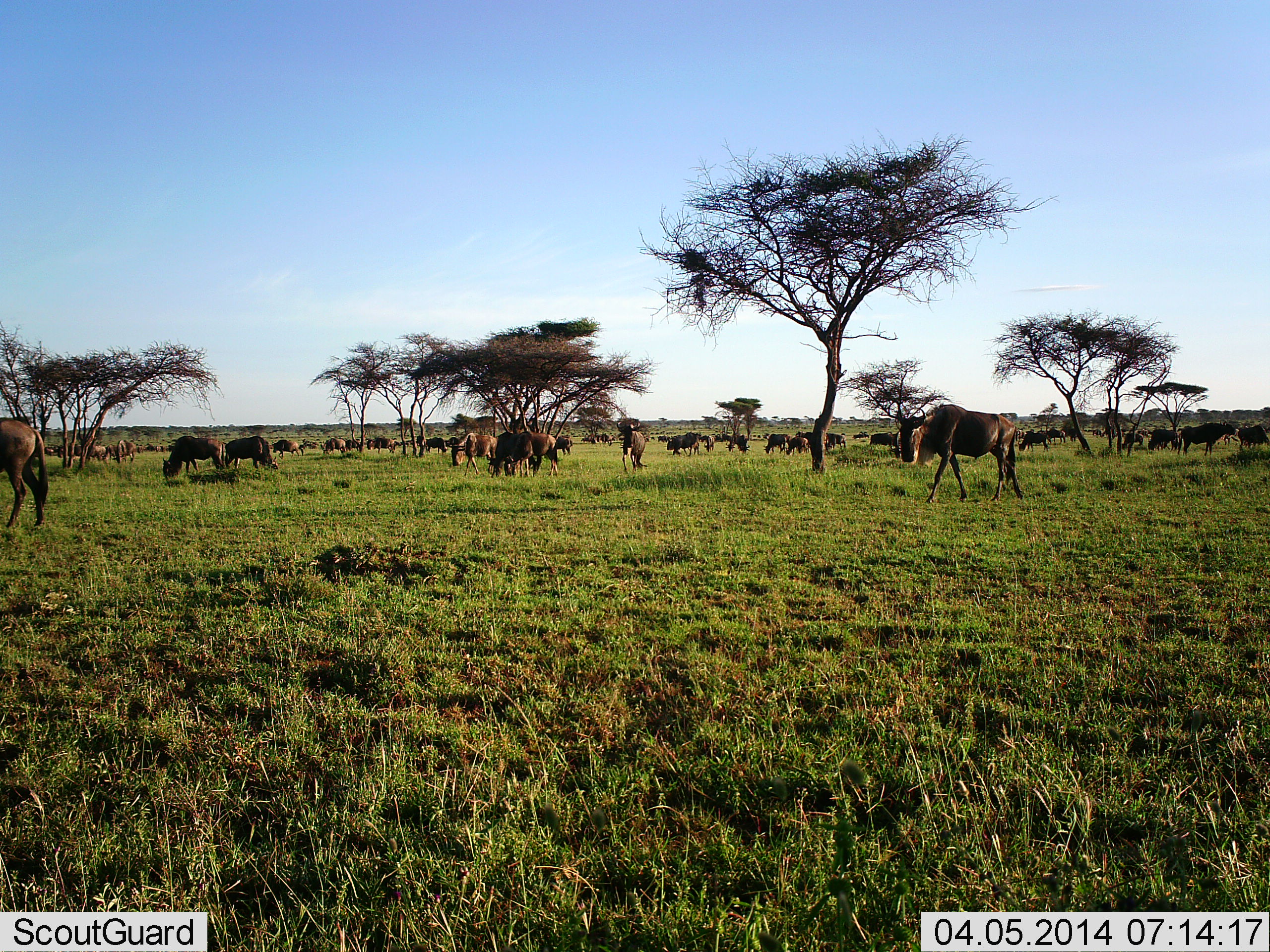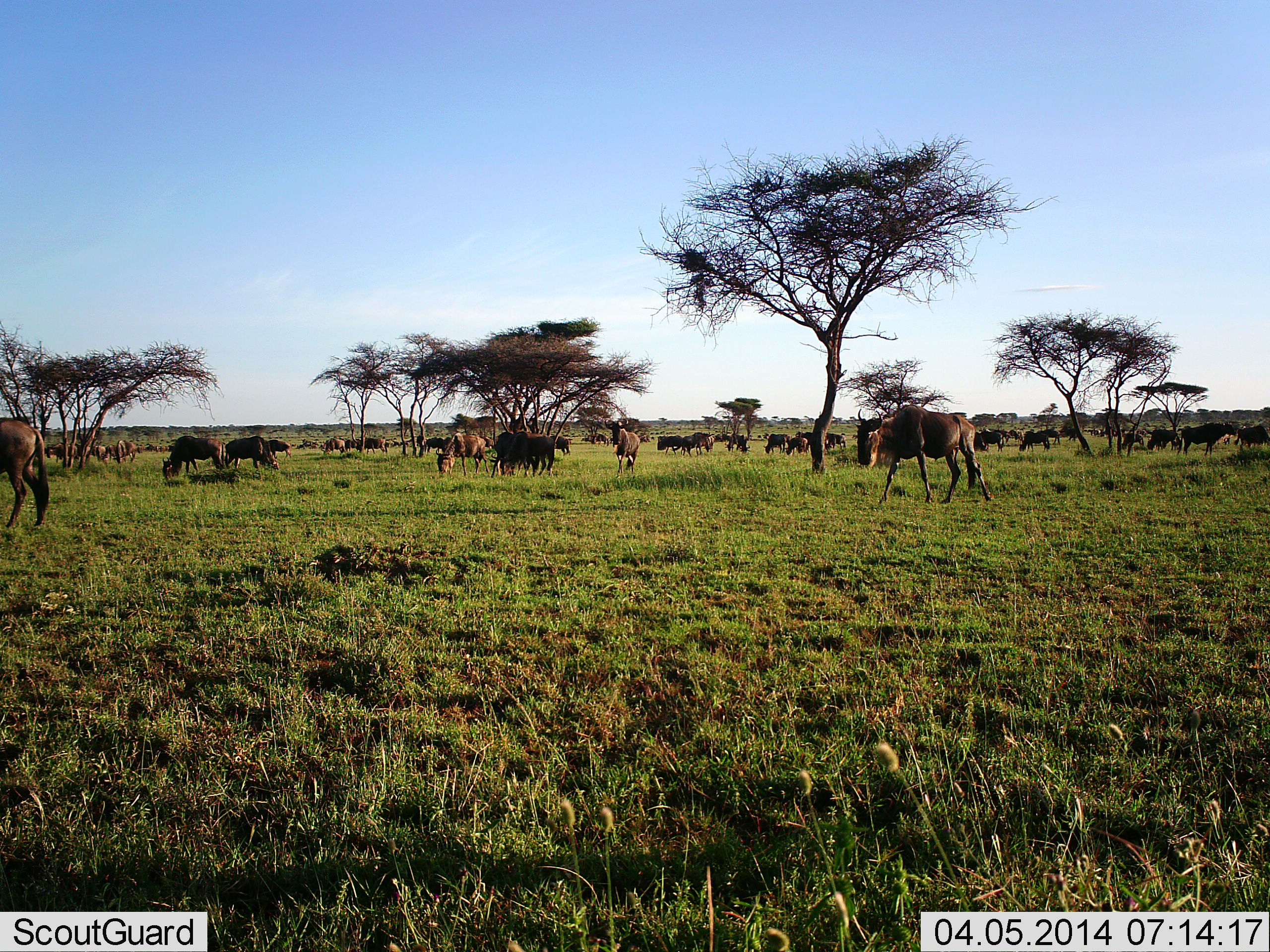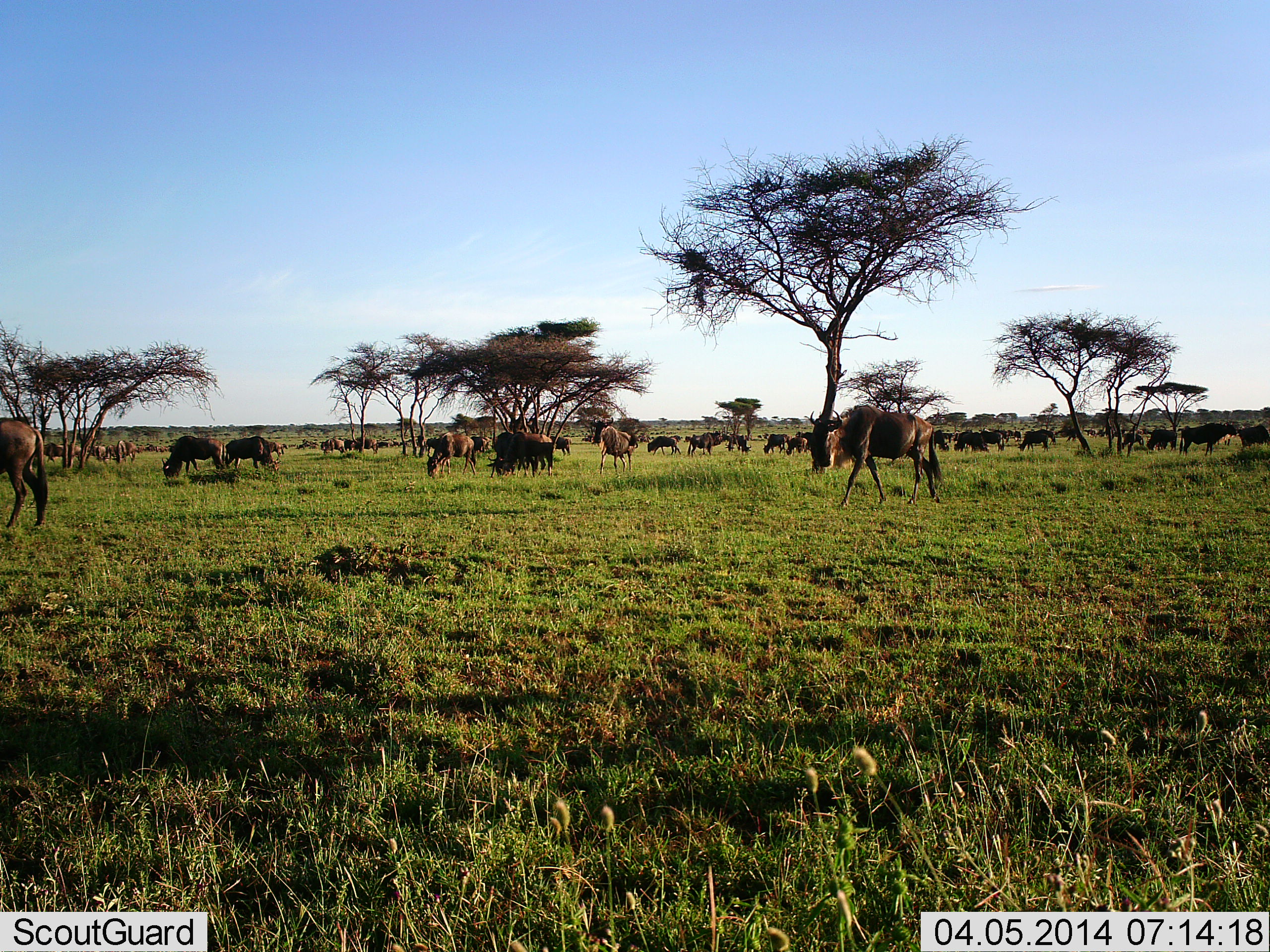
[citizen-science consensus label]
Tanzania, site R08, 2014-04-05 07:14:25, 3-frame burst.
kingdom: Animalia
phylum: Chordata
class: Mammalia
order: Artiodactyla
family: Bovidae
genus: Connochaetes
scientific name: Connochaetes taurinus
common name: blue wildebeest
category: wildebeest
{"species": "wildebeest (blue wildebeest) (Connochaetes taurinus)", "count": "51+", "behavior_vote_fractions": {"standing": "90%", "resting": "30%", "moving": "80%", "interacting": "20%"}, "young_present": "20%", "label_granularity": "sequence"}